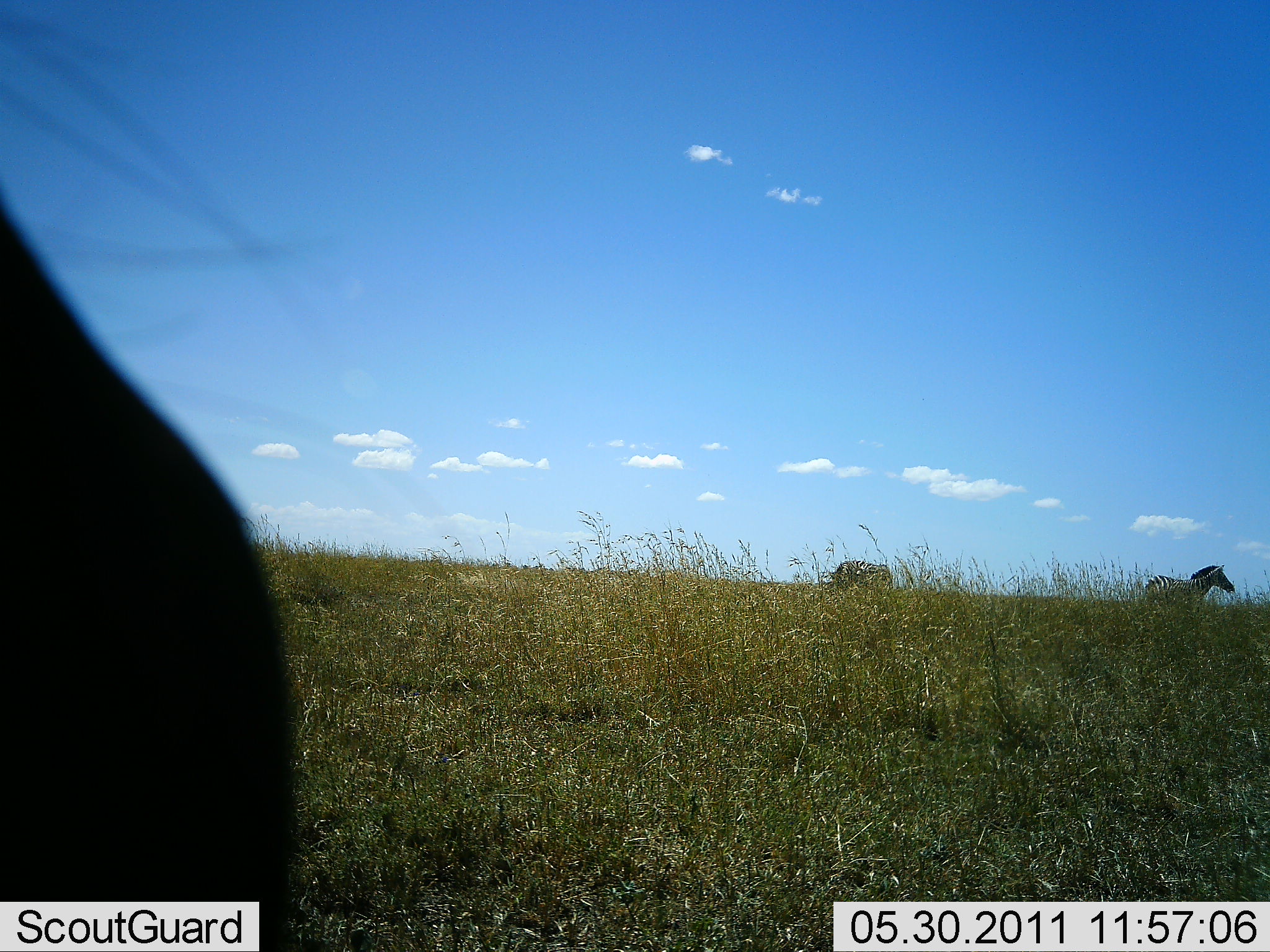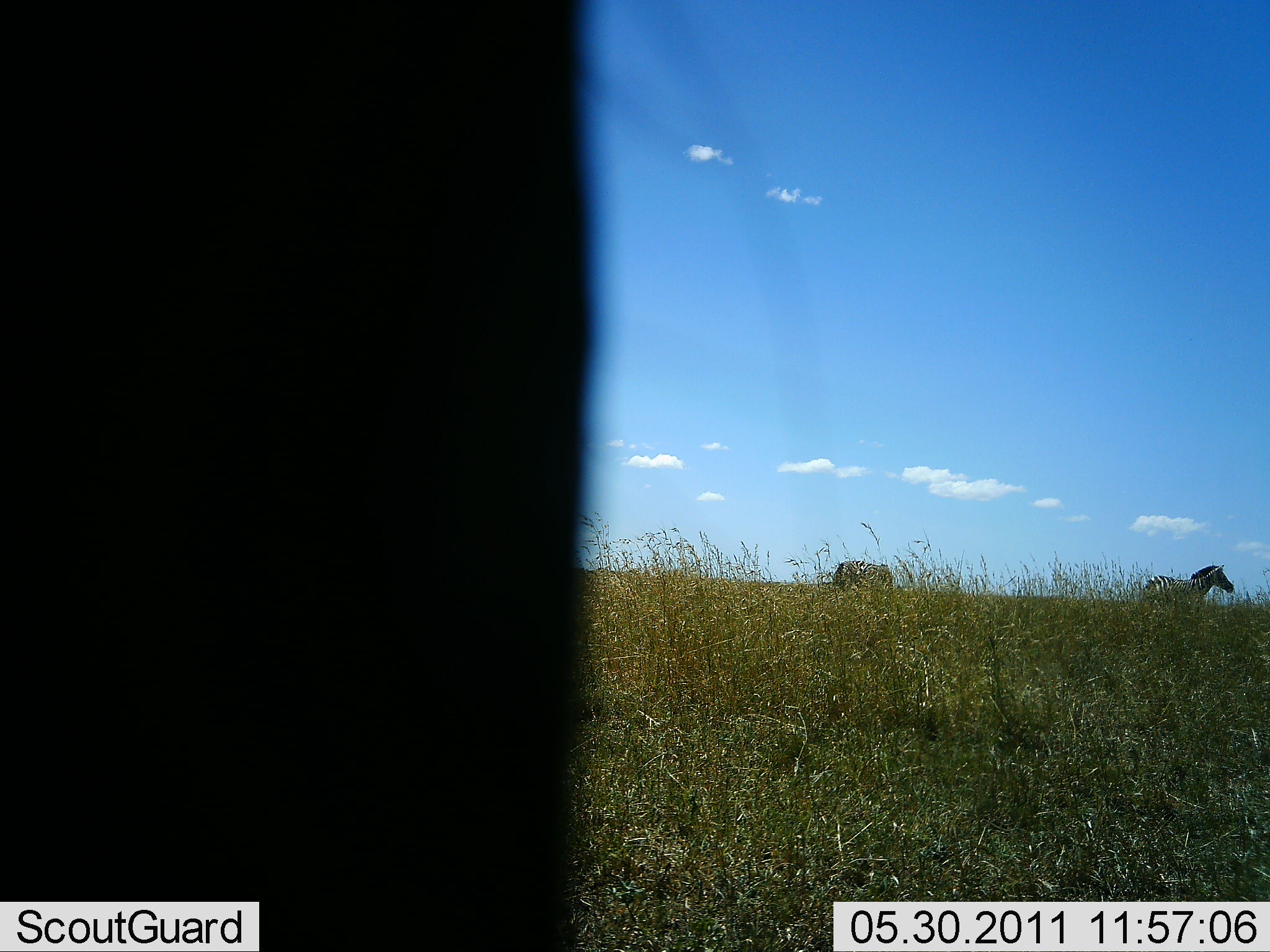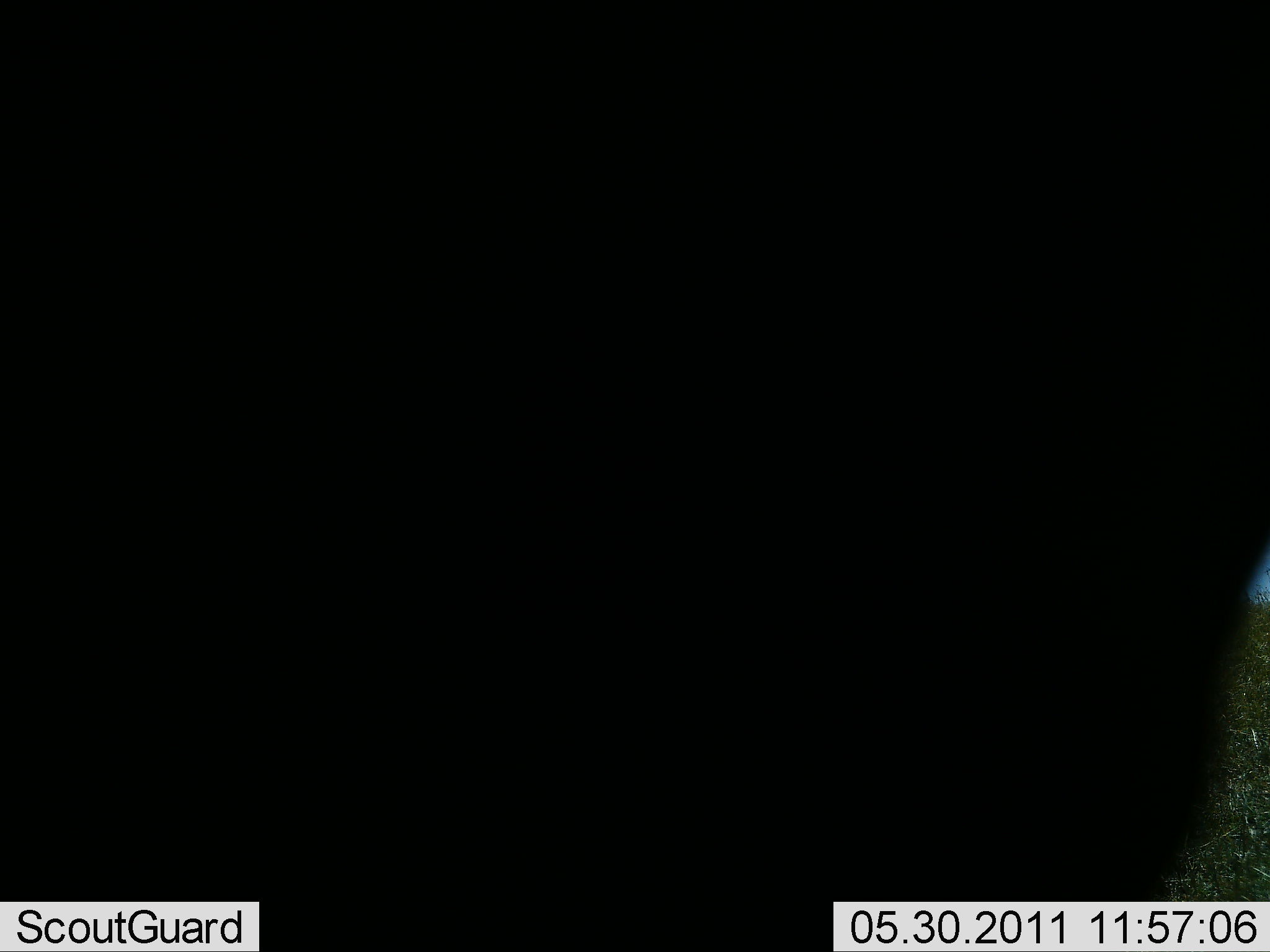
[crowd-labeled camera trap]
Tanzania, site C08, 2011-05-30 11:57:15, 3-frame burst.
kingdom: Animalia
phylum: Chordata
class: Mammalia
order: Perissodactyla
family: Equidae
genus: Equus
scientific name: Equus quagga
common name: plains zebra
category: zebra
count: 2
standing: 79%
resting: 0%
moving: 29%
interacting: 0%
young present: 0%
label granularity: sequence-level